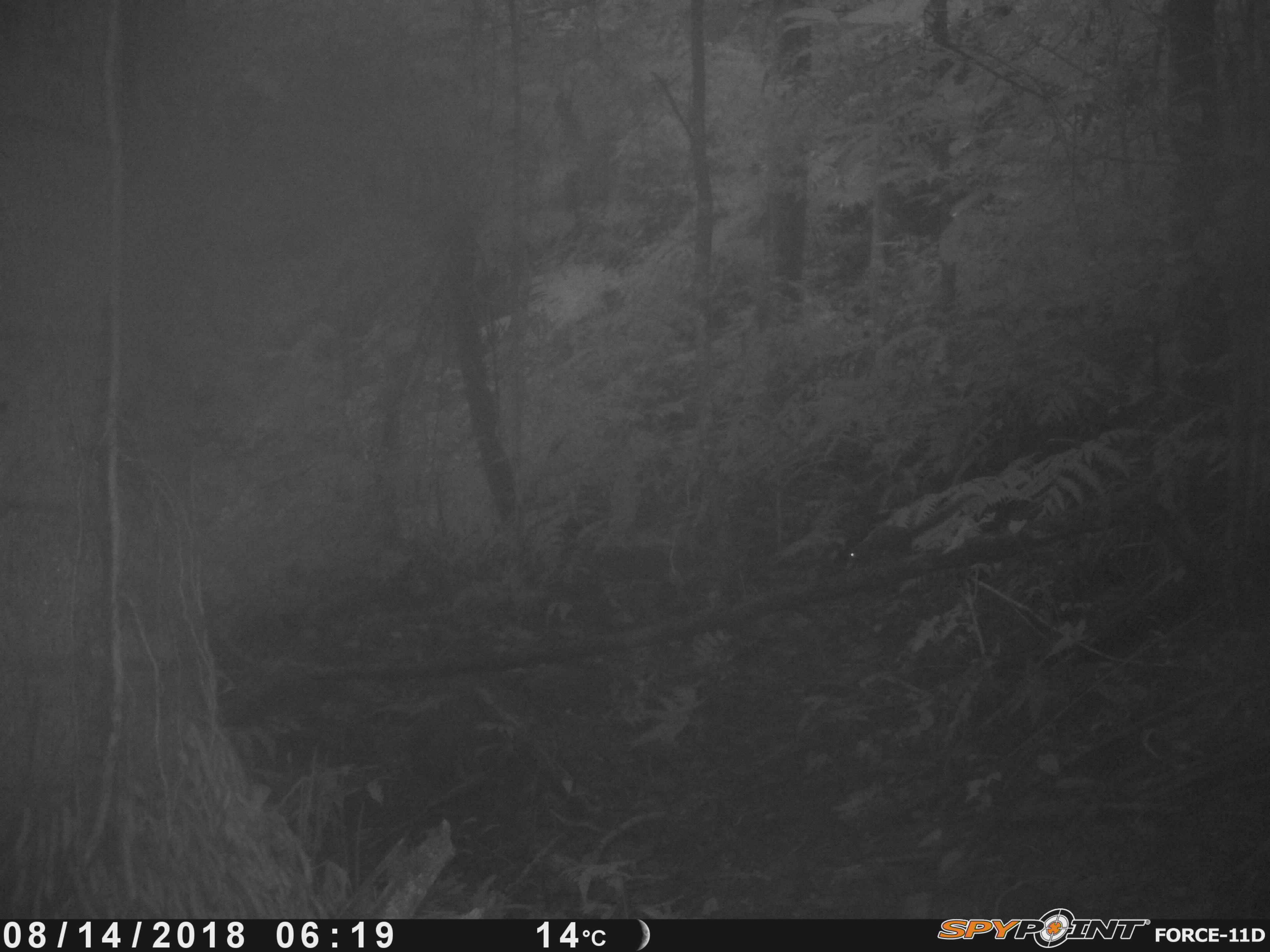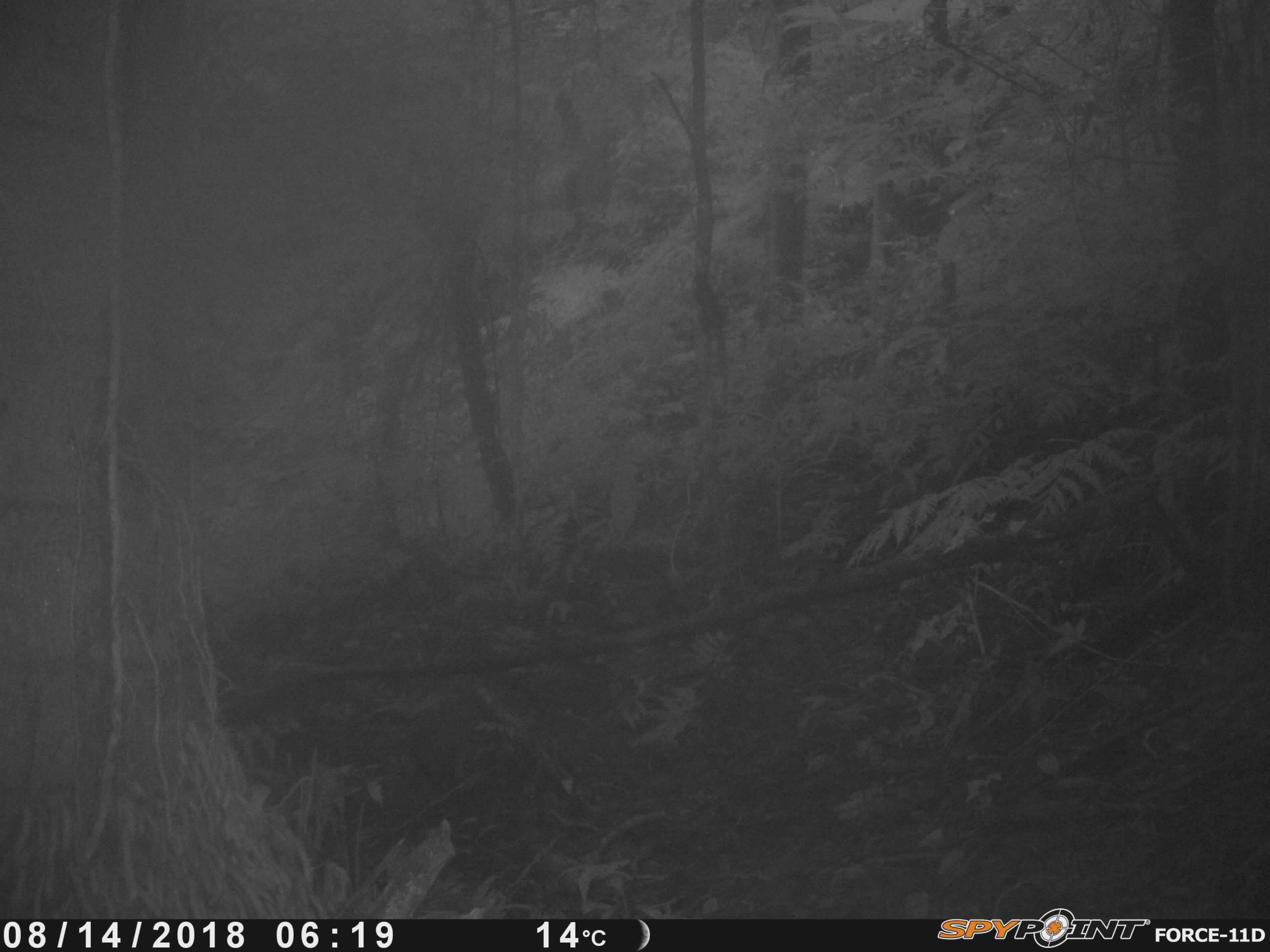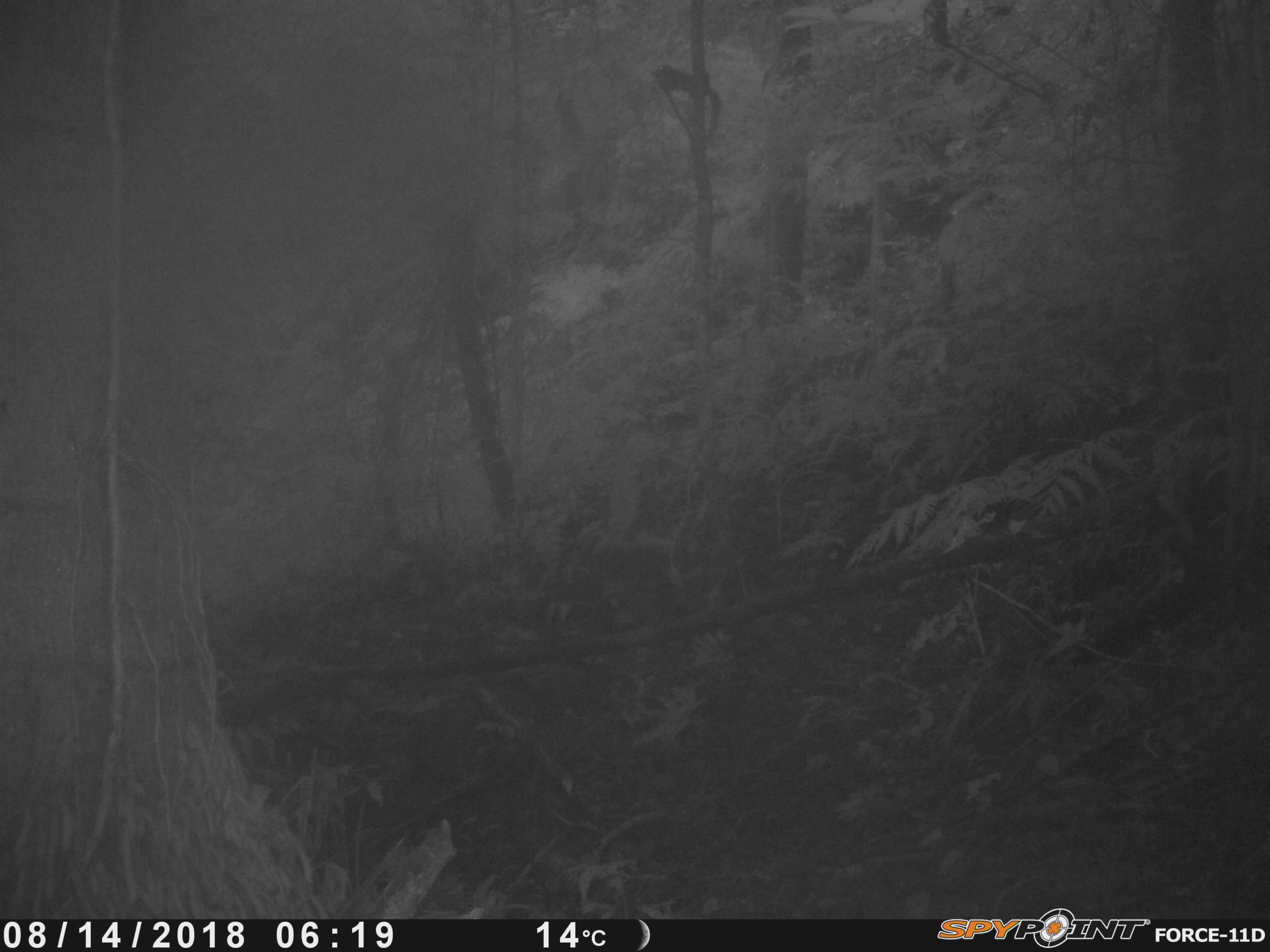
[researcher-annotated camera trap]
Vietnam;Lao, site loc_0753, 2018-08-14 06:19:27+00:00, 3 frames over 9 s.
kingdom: Animalia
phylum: Chordata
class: Mammalia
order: Scandentia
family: Tupaiidae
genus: Tupaia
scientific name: Tupaia belangeri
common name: northern treeshrew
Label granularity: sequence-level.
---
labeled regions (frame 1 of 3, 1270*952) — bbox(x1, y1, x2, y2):
northern treeshrew: bbox(847, 493, 979, 568)